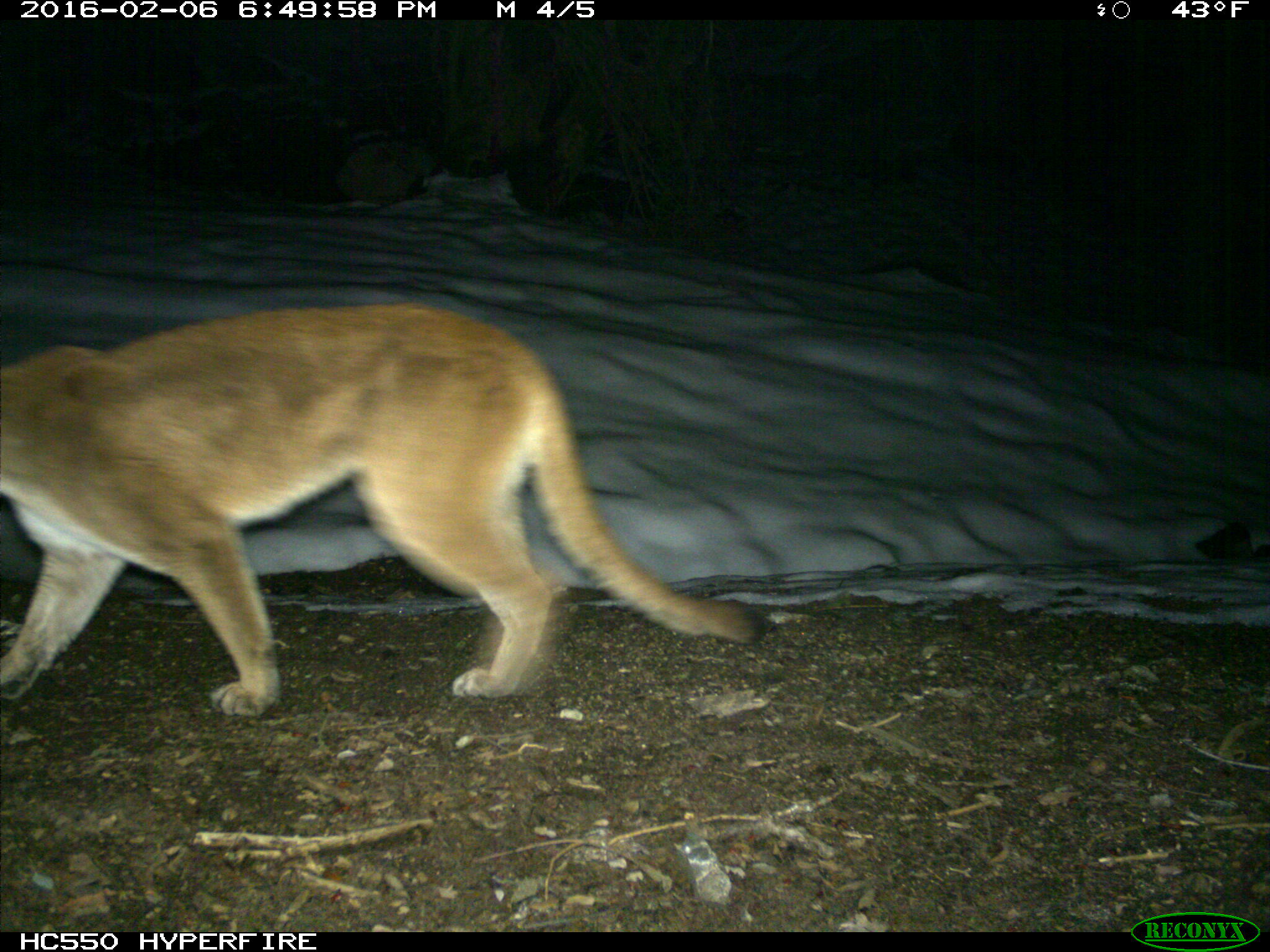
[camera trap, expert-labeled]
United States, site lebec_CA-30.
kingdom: Animalia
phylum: Chordata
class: Mammalia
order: Carnivora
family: Felidae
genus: Puma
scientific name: Puma concolor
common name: mountain lion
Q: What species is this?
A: Puma concolor (mountain lion).